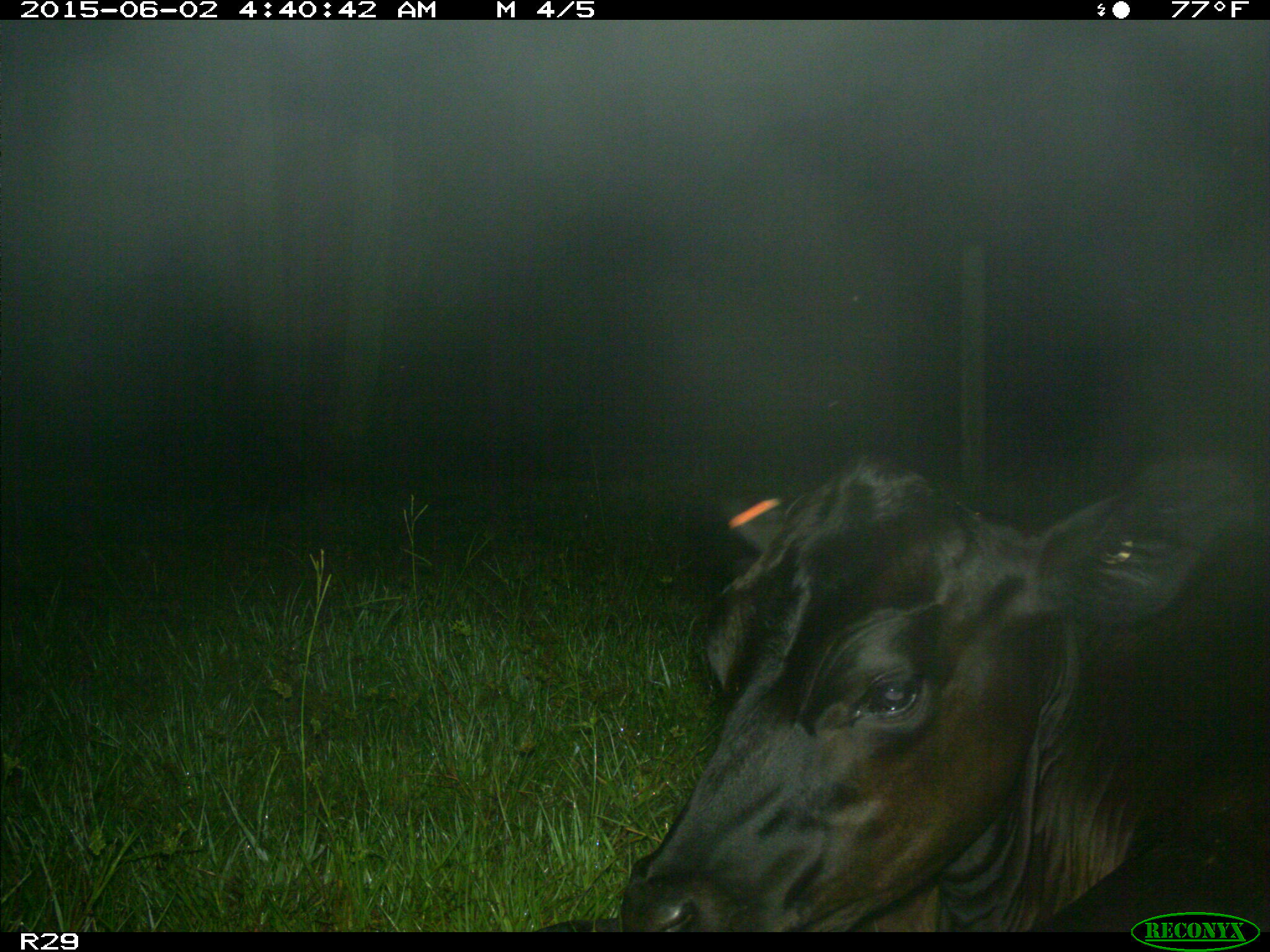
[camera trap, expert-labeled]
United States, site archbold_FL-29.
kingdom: Animalia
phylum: Chordata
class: Mammalia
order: Artiodactyla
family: Bovidae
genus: Bos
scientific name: Bos taurus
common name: domestic cow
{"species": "Bos taurus (domestic cow)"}